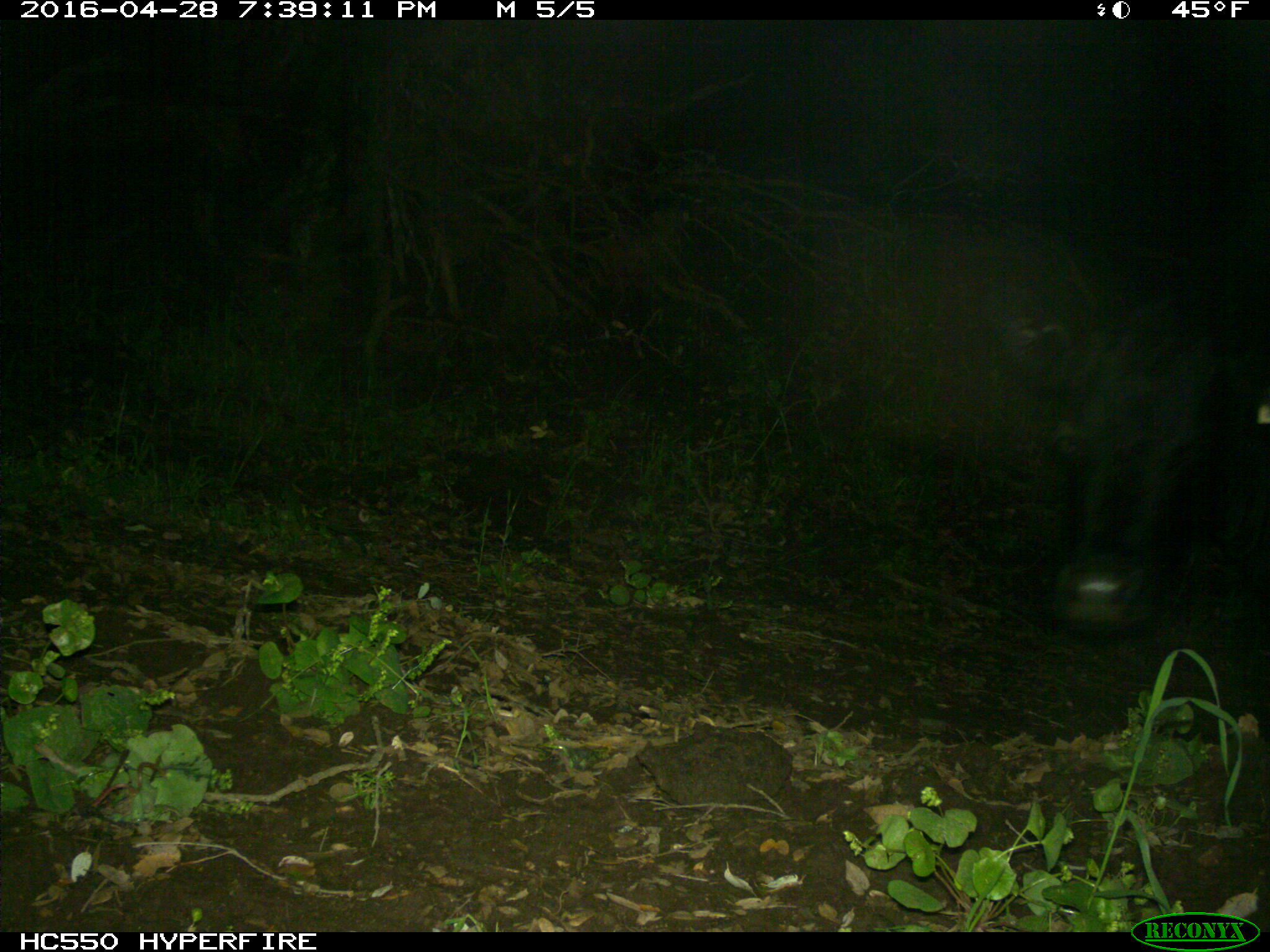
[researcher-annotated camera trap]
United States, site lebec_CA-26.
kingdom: Animalia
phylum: Chordata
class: Mammalia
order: Artiodactyla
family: Bovidae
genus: Bos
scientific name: Bos taurus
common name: domestic cow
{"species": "Bos taurus (domestic cow)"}